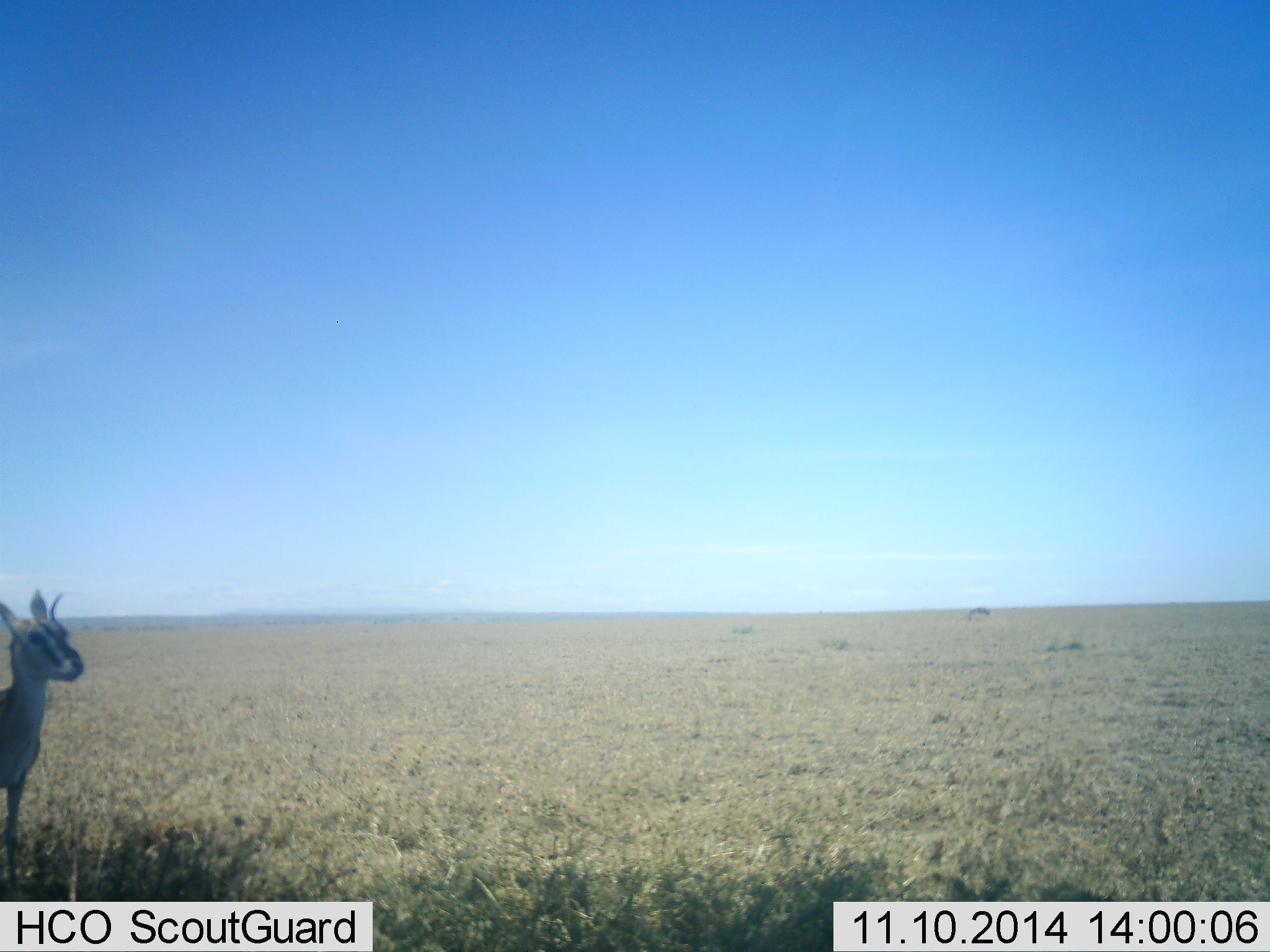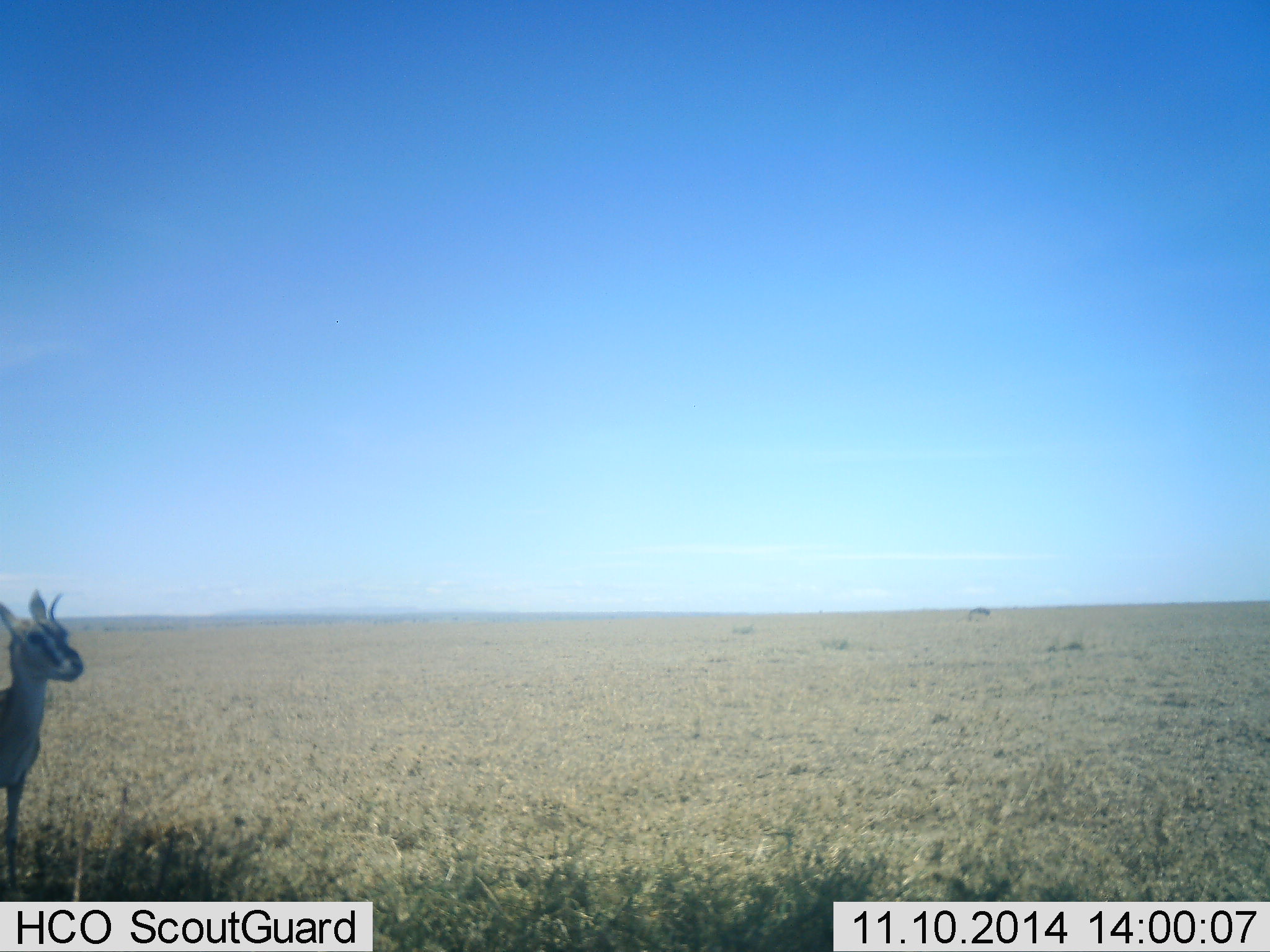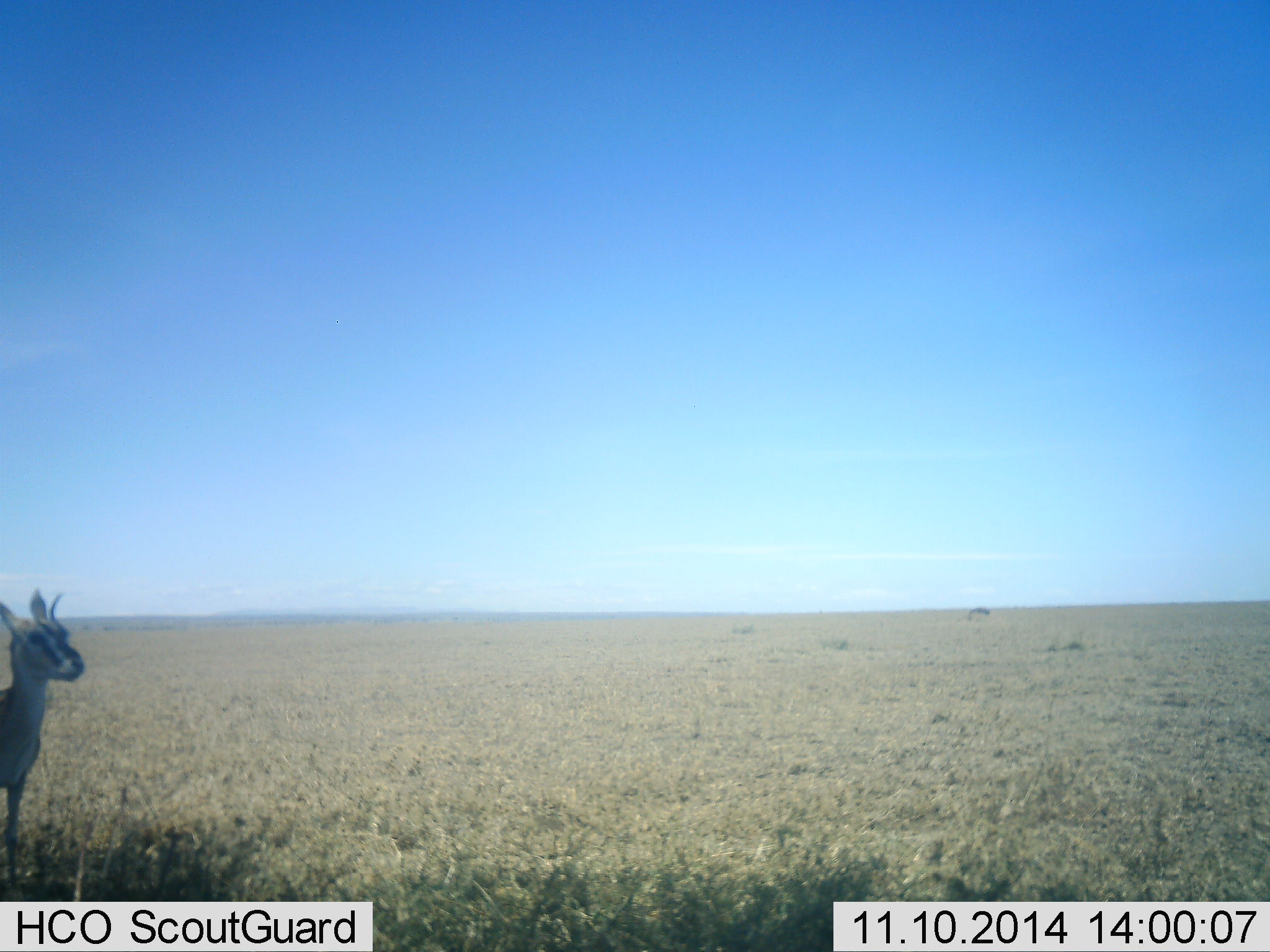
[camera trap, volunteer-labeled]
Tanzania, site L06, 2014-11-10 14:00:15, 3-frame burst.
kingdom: Animalia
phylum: Chordata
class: Mammalia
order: Artiodactyla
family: Bovidae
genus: Eudorcas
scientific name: Eudorcas thomsonii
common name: thomson's gazelle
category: gazellethomsons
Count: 1.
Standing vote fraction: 100%.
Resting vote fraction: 0%.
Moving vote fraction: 0%.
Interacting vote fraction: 0%.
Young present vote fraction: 20%.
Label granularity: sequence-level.